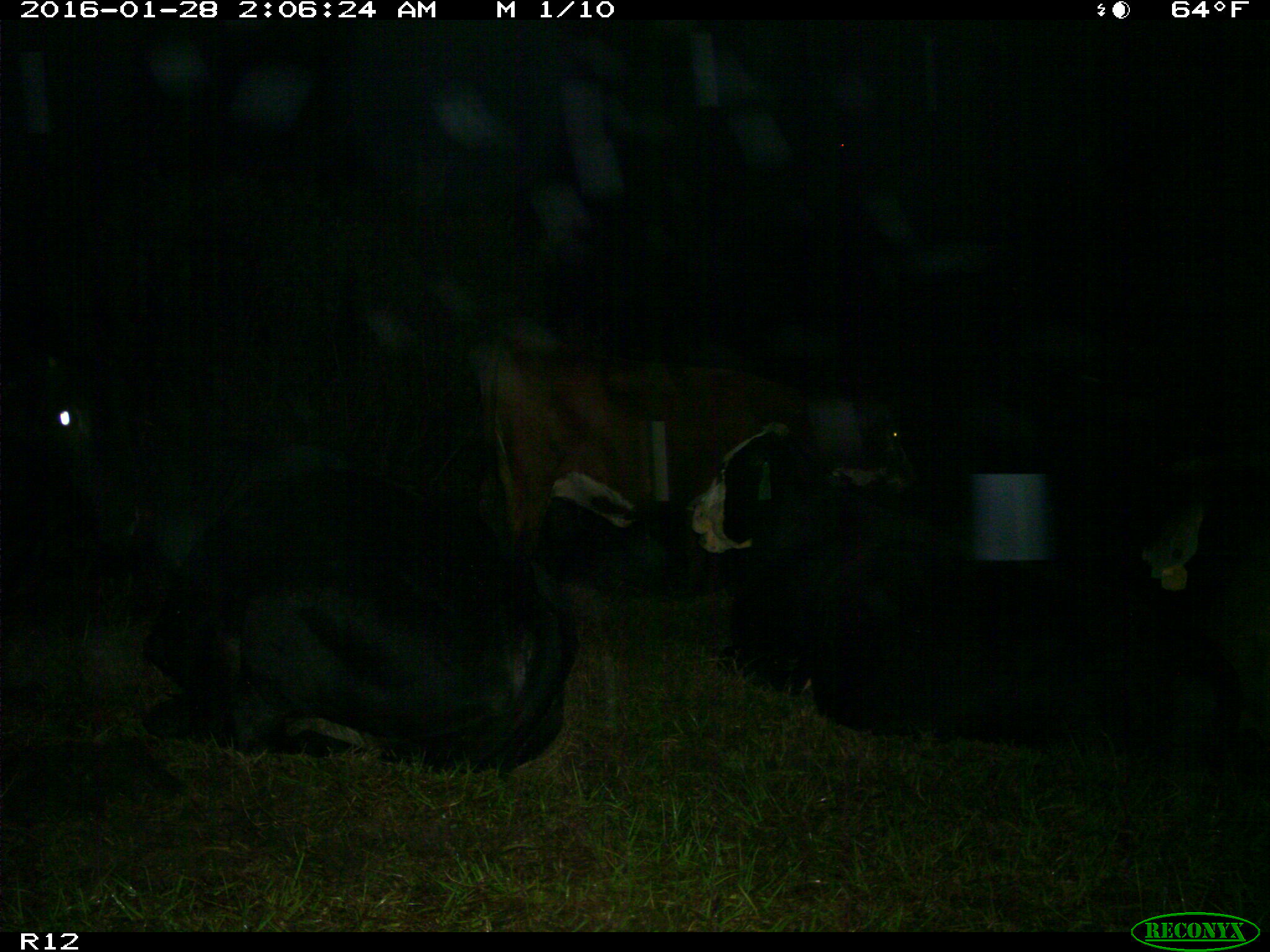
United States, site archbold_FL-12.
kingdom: Animalia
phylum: Chordata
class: Mammalia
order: Artiodactyla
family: Bovidae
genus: Bos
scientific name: Bos taurus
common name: domestic cow